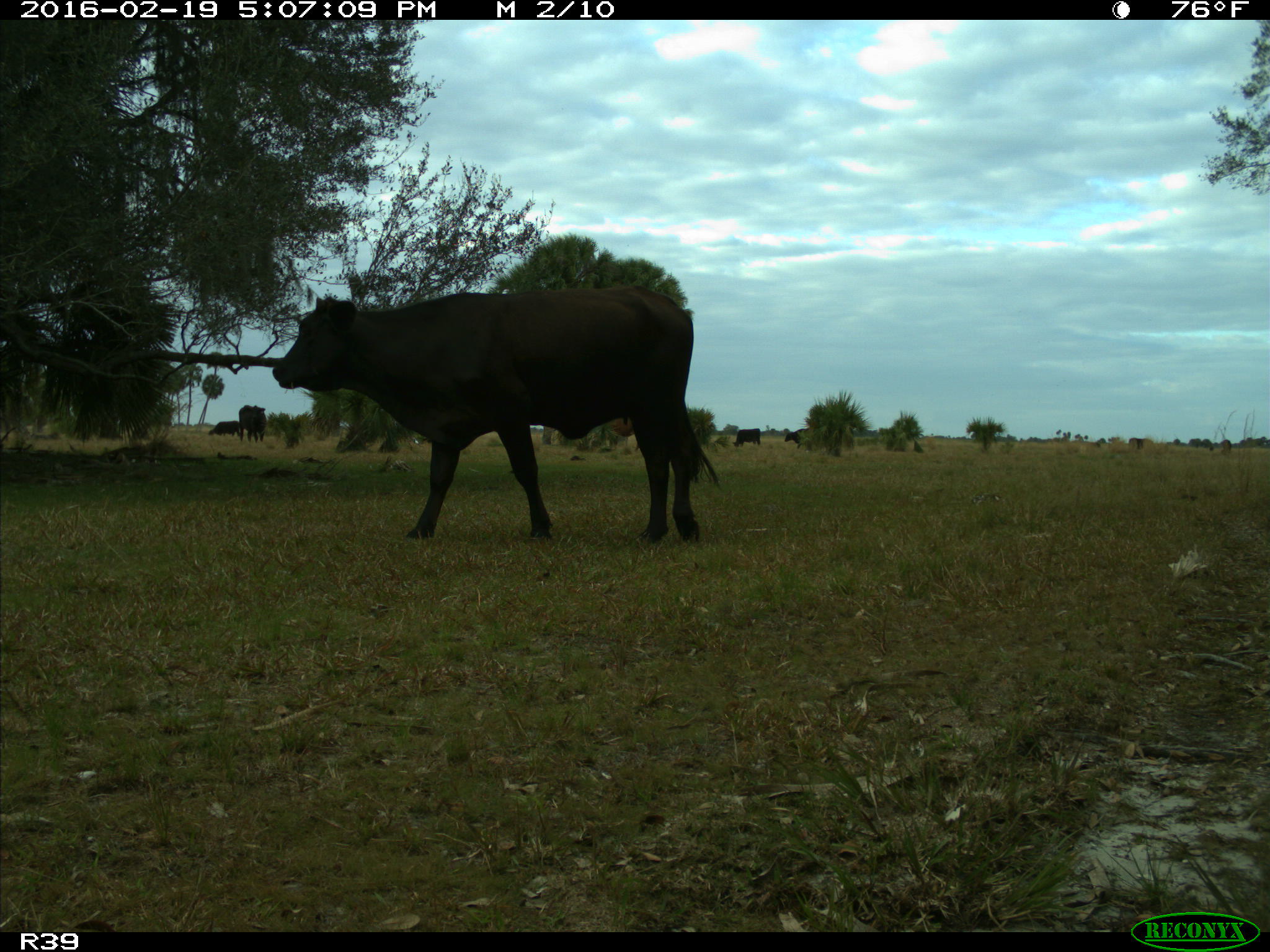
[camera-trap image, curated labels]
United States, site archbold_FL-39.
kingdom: Animalia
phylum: Chordata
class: Mammalia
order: Artiodactyla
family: Bovidae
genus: Bos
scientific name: Bos taurus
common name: domestic cow